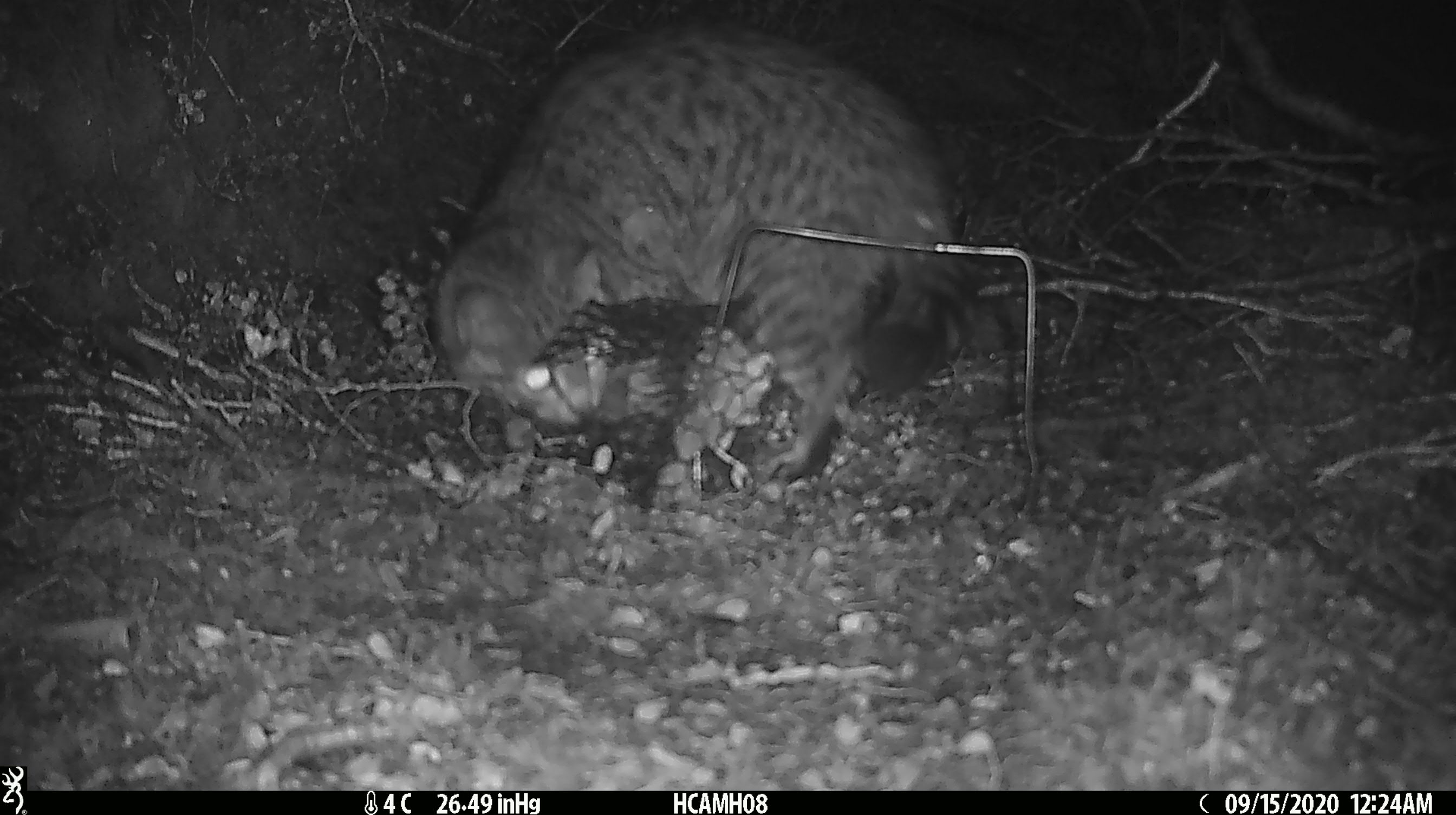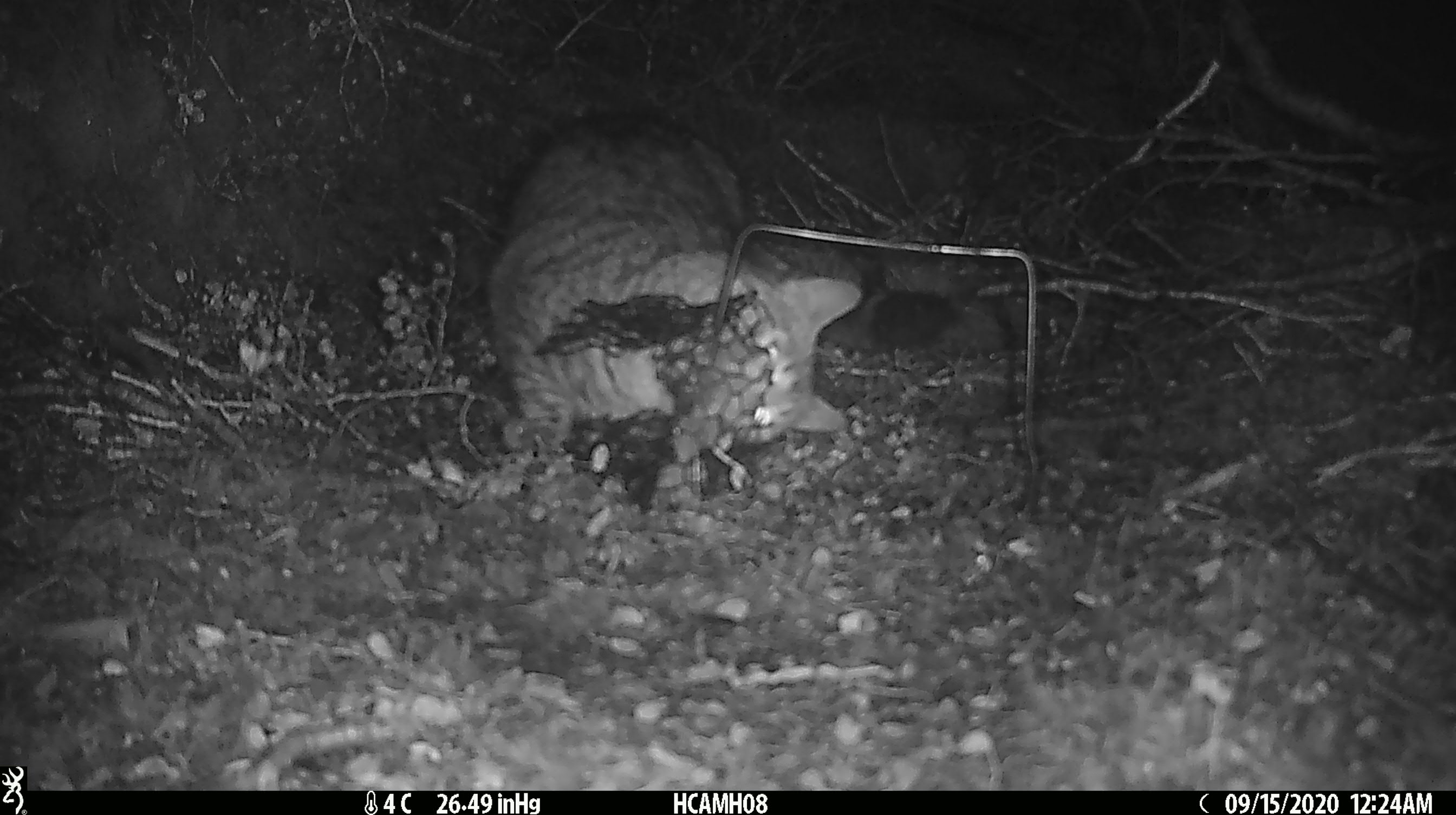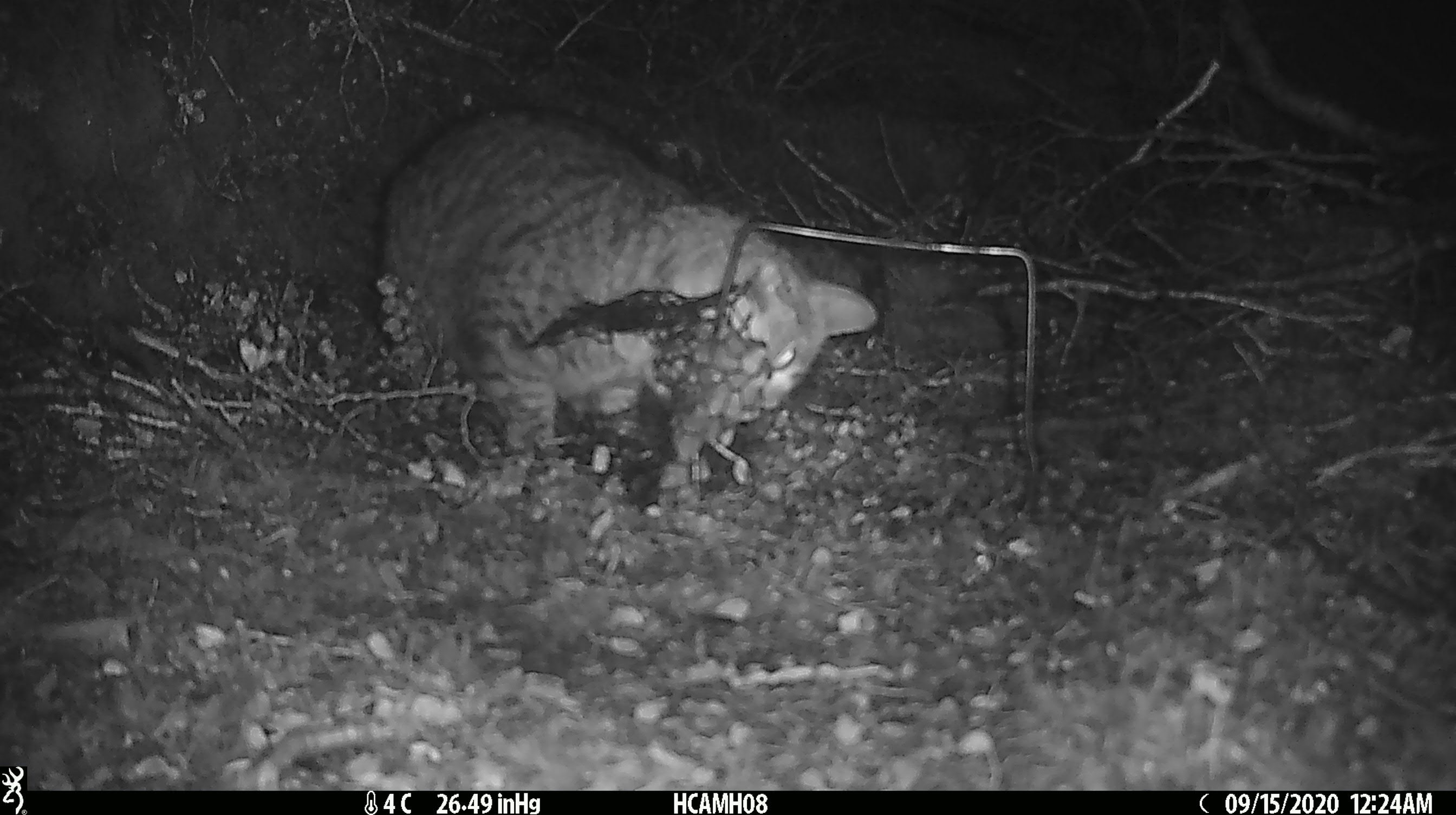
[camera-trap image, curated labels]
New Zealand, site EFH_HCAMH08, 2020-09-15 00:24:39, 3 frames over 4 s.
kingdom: Animalia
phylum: Chordata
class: Mammalia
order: Carnivora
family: Felidae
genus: Felis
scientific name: Felis catus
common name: domestic cat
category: cat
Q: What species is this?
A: Cat (domestic cat) (Felis catus).